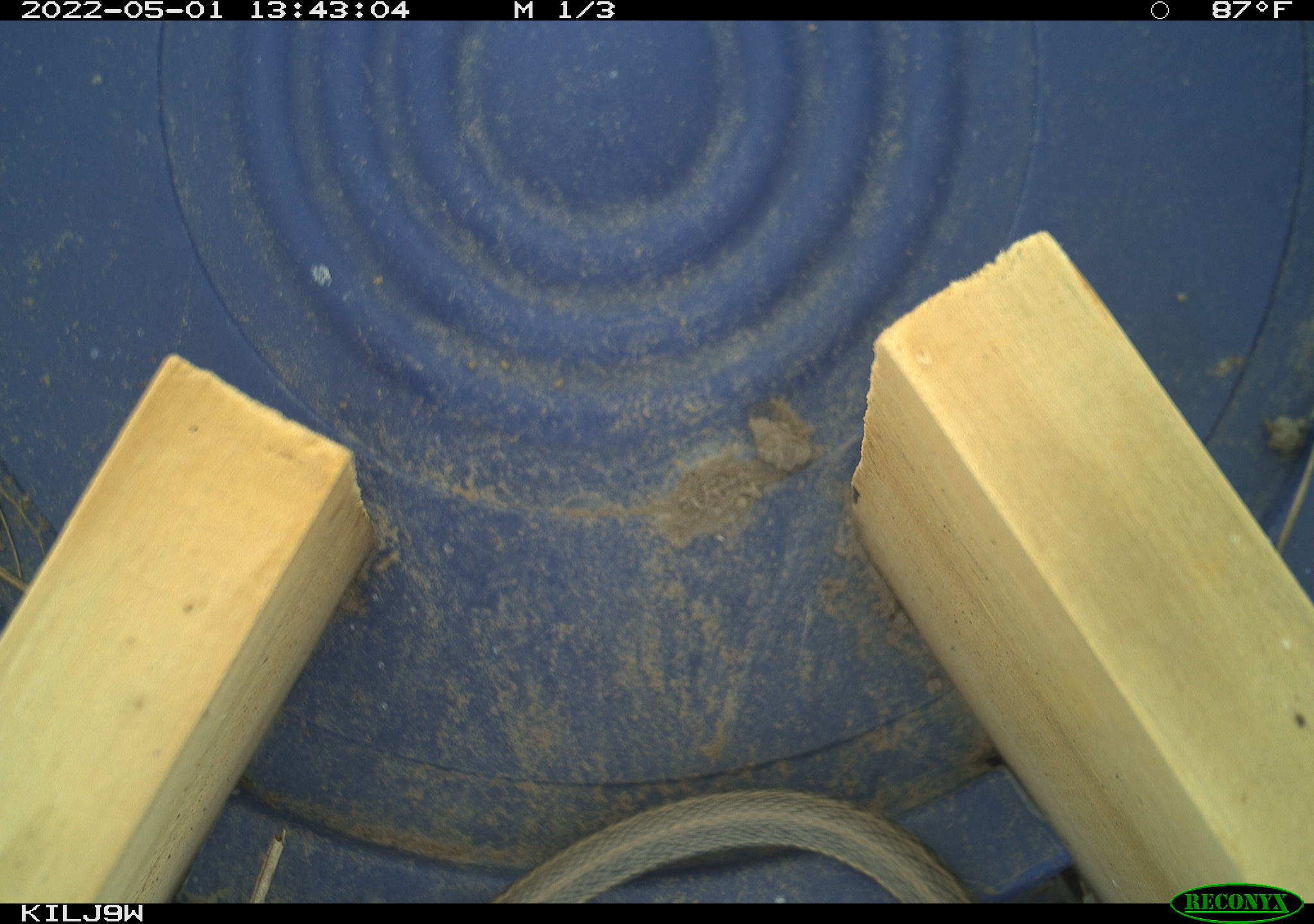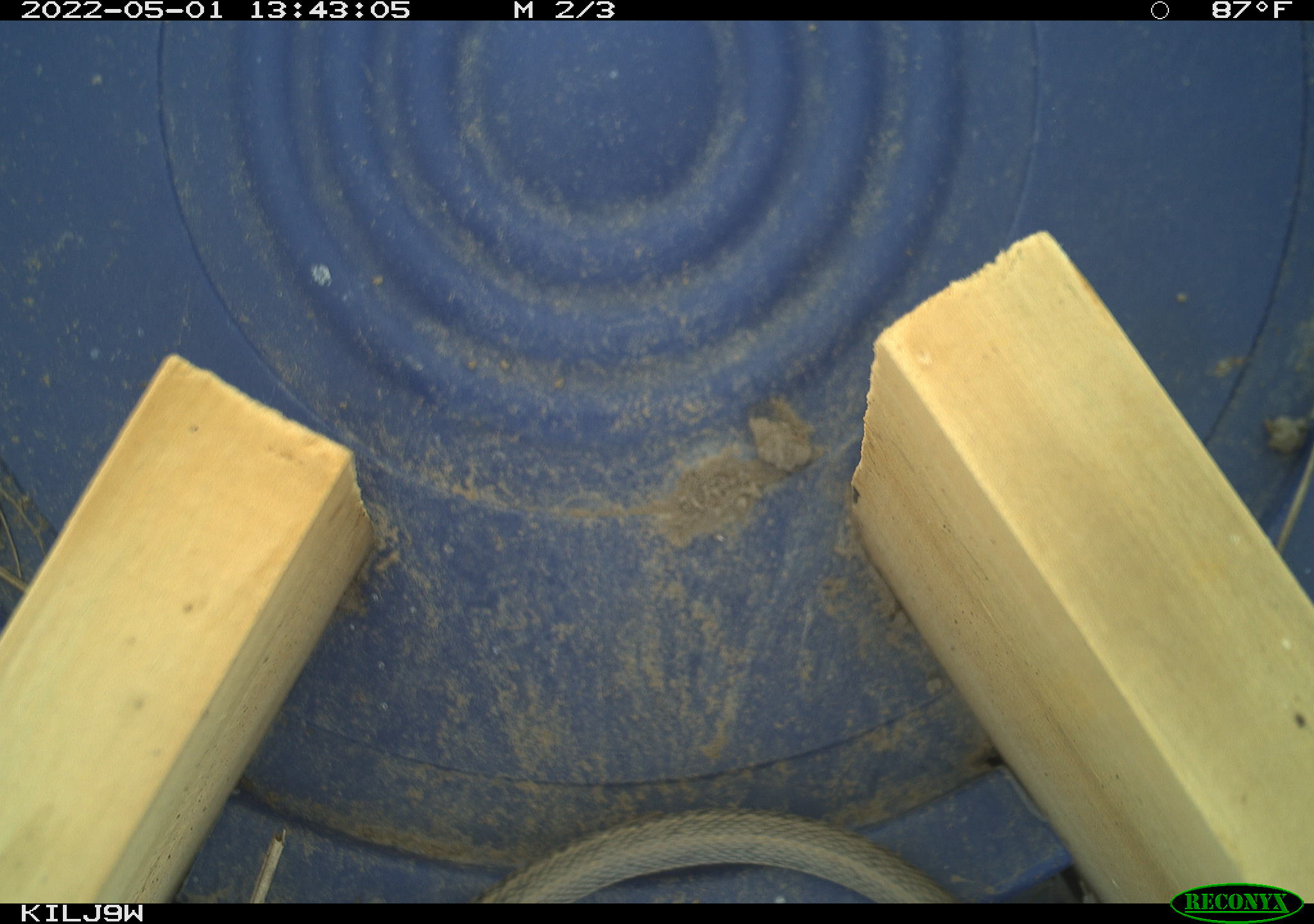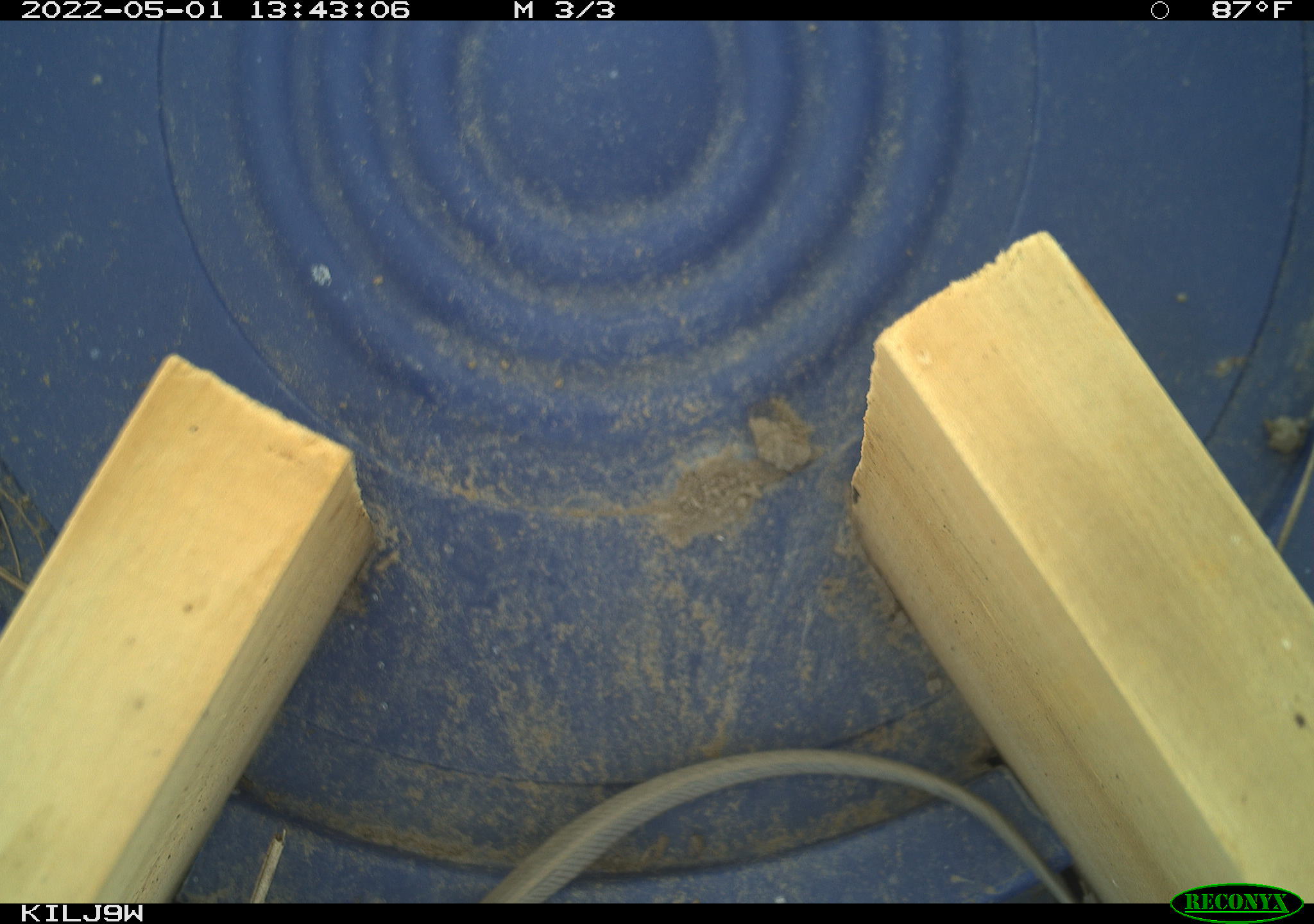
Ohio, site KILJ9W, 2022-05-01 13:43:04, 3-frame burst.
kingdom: Animalia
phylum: Chordata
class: Reptilia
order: Squamata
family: Colubridae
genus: Thamnophis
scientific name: Thamnophis sirtalis sirtalis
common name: eastern gartersnake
Eastern gartersnake (Thamnophis sirtalis sirtalis).